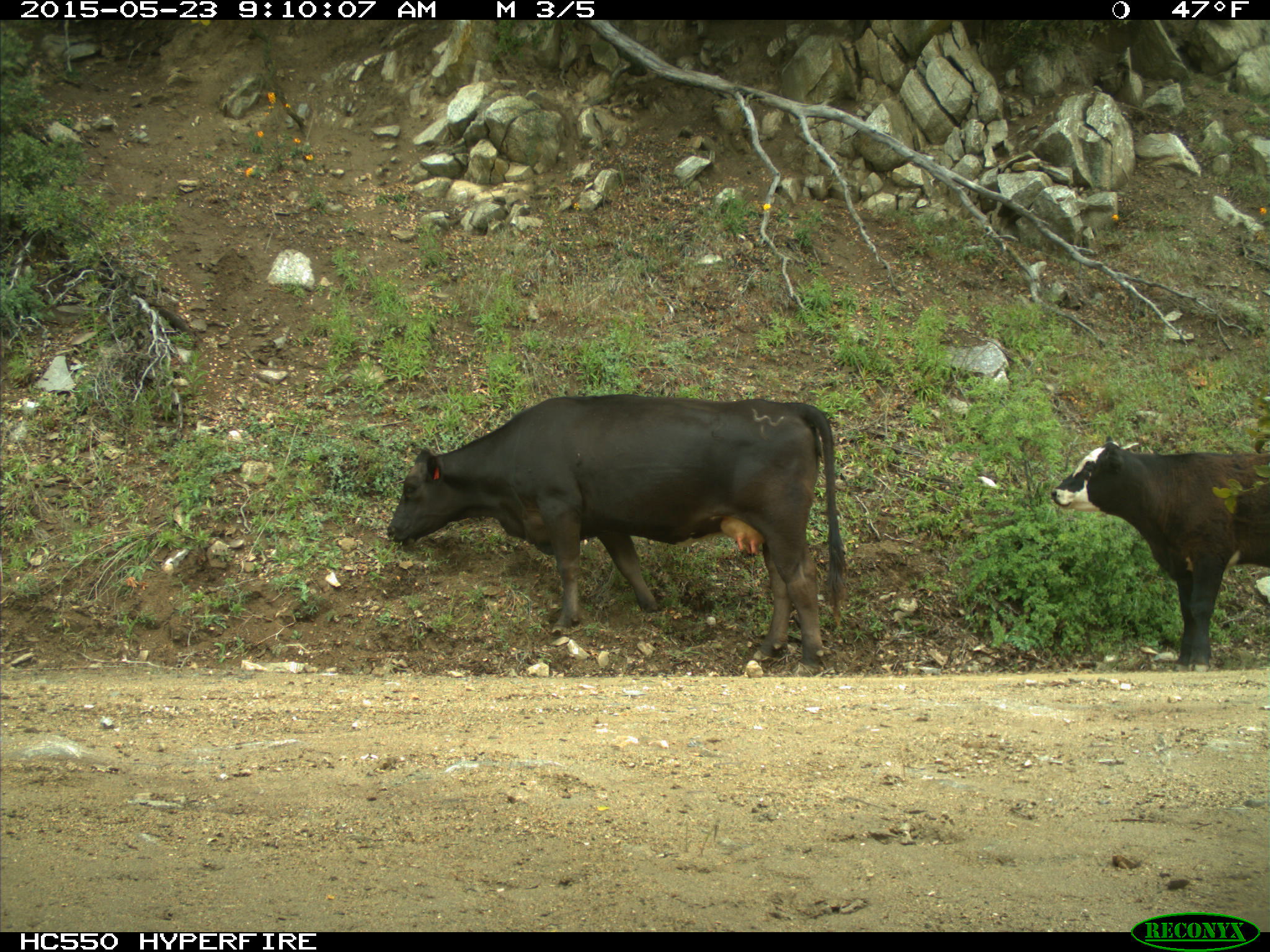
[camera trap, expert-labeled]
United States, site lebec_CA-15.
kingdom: Animalia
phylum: Chordata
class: Mammalia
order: Artiodactyla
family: Bovidae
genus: Bos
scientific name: Bos taurus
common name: domestic cow